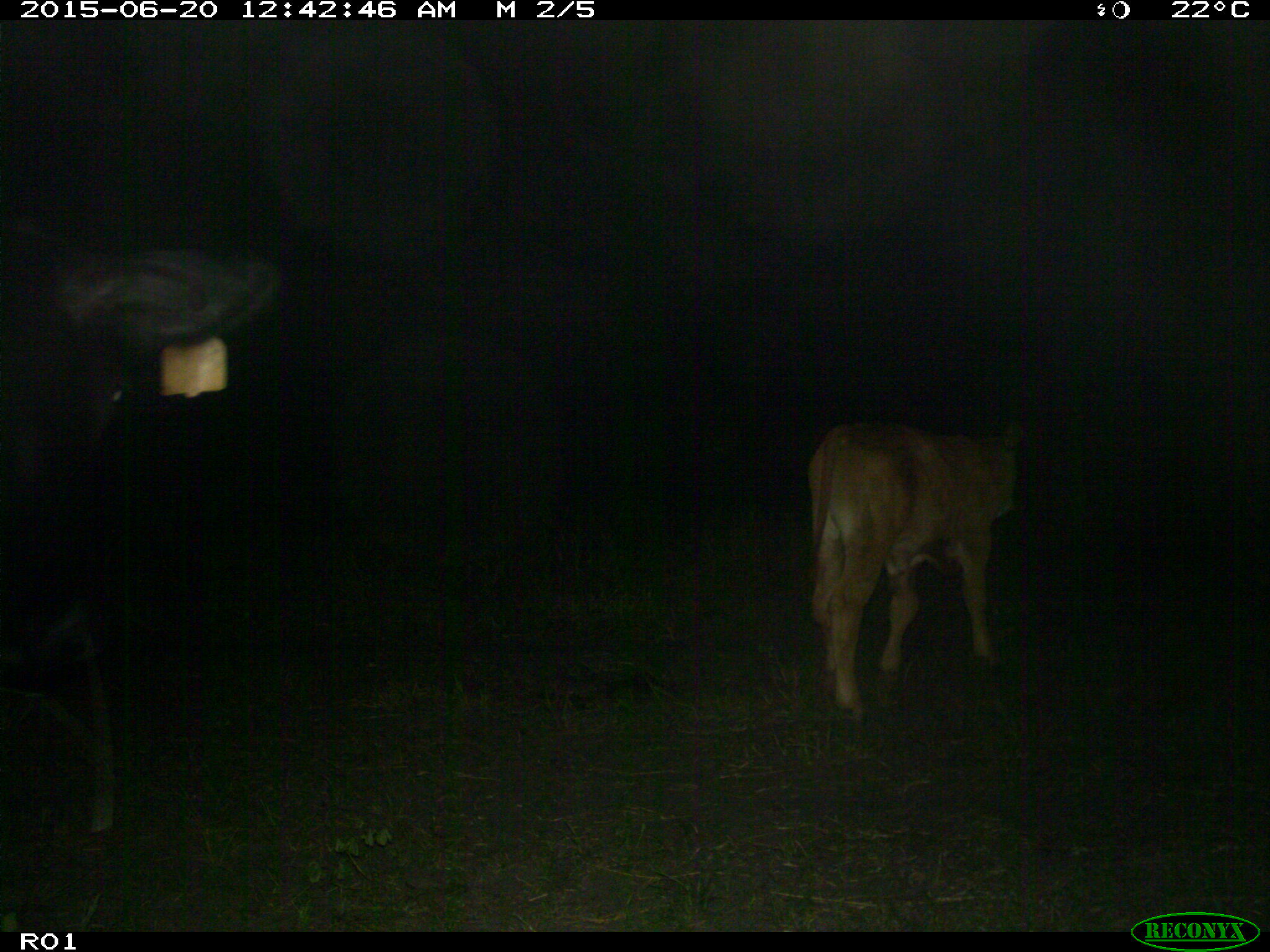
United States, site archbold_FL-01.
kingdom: Animalia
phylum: Chordata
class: Mammalia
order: Artiodactyla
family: Bovidae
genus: Bos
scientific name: Bos taurus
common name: domestic cow